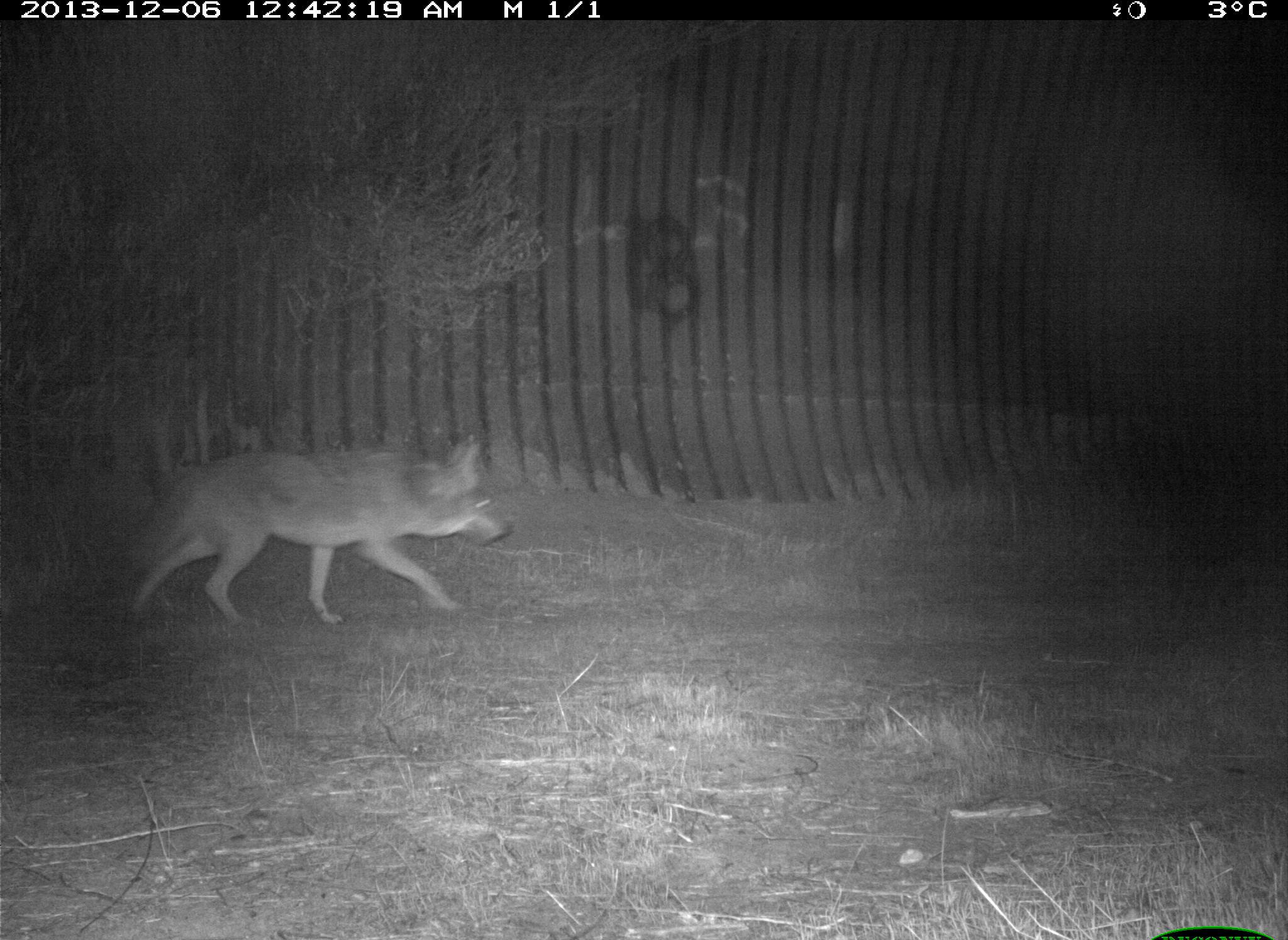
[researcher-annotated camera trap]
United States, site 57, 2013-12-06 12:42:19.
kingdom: Animalia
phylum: Chordata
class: Mammalia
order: Carnivora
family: Canidae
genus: Canis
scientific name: Canis latrans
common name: coyote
Coyote (Canis latrans).